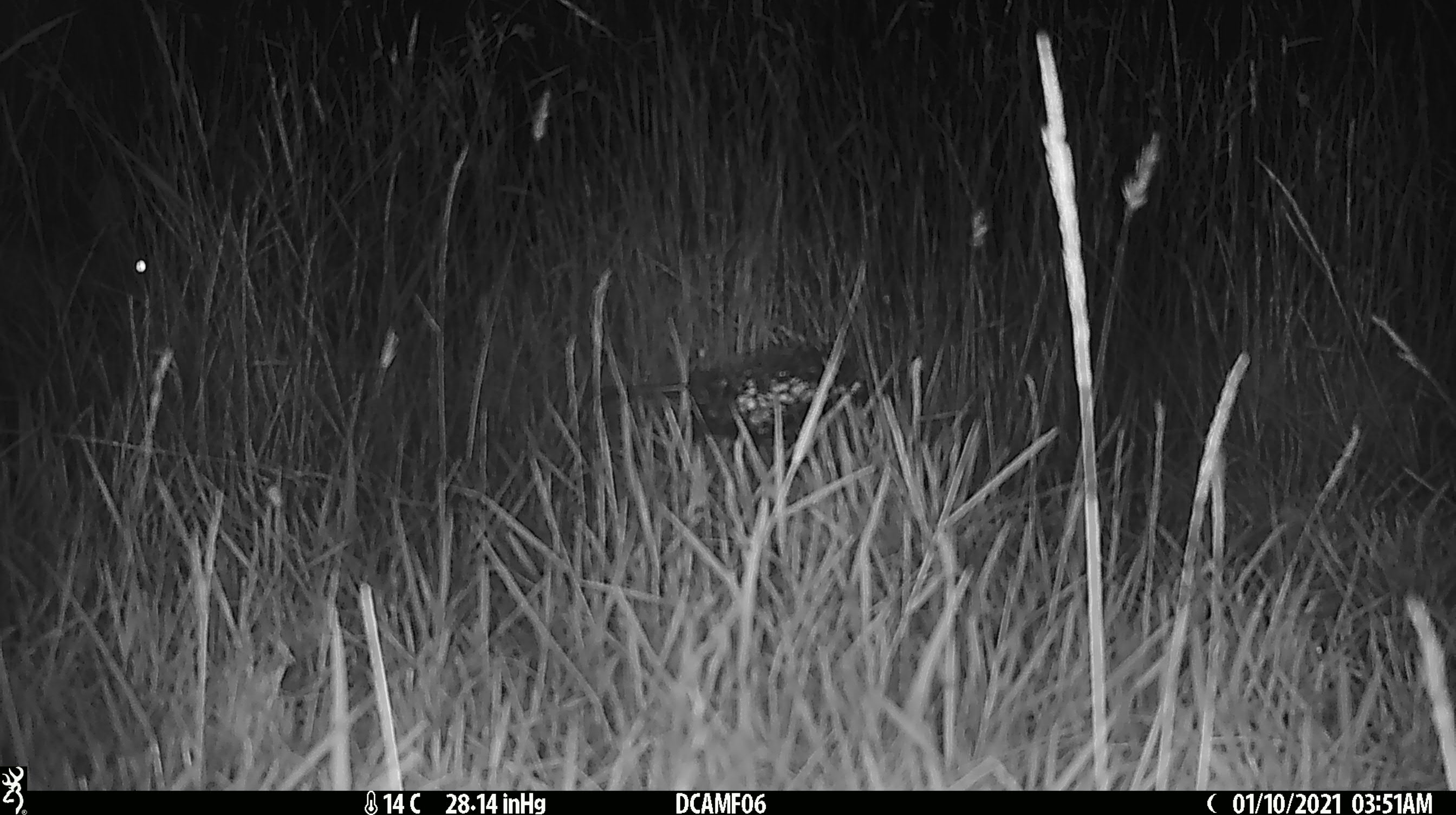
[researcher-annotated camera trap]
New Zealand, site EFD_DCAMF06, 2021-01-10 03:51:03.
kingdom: Animalia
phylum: Chordata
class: Mammalia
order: Diprotodontia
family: Phalangeridae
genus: Trichosurus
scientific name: Trichosurus vulpecula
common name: common brushtail possum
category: possum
Possum (common brushtail possum) (Trichosurus vulpecula).